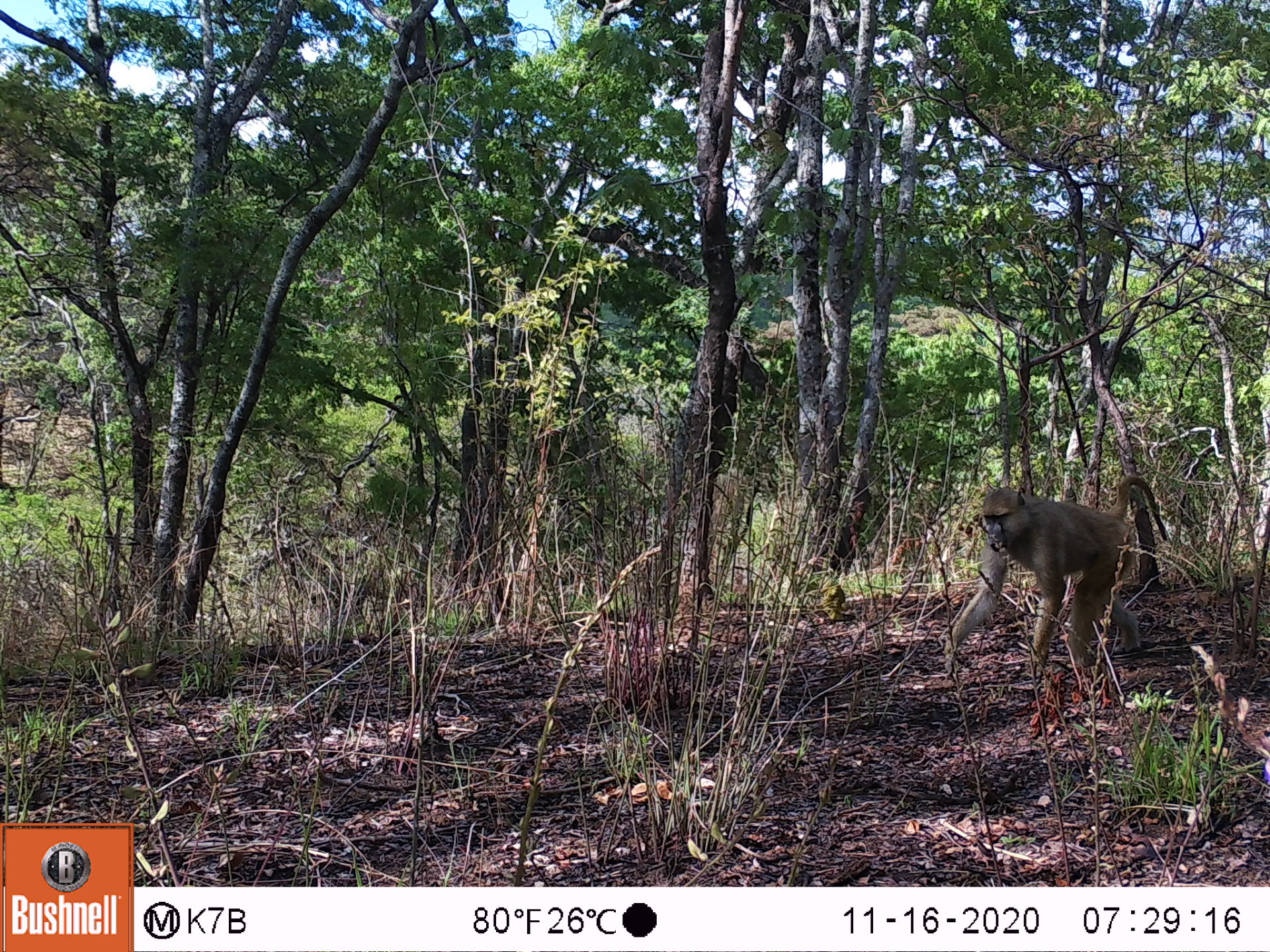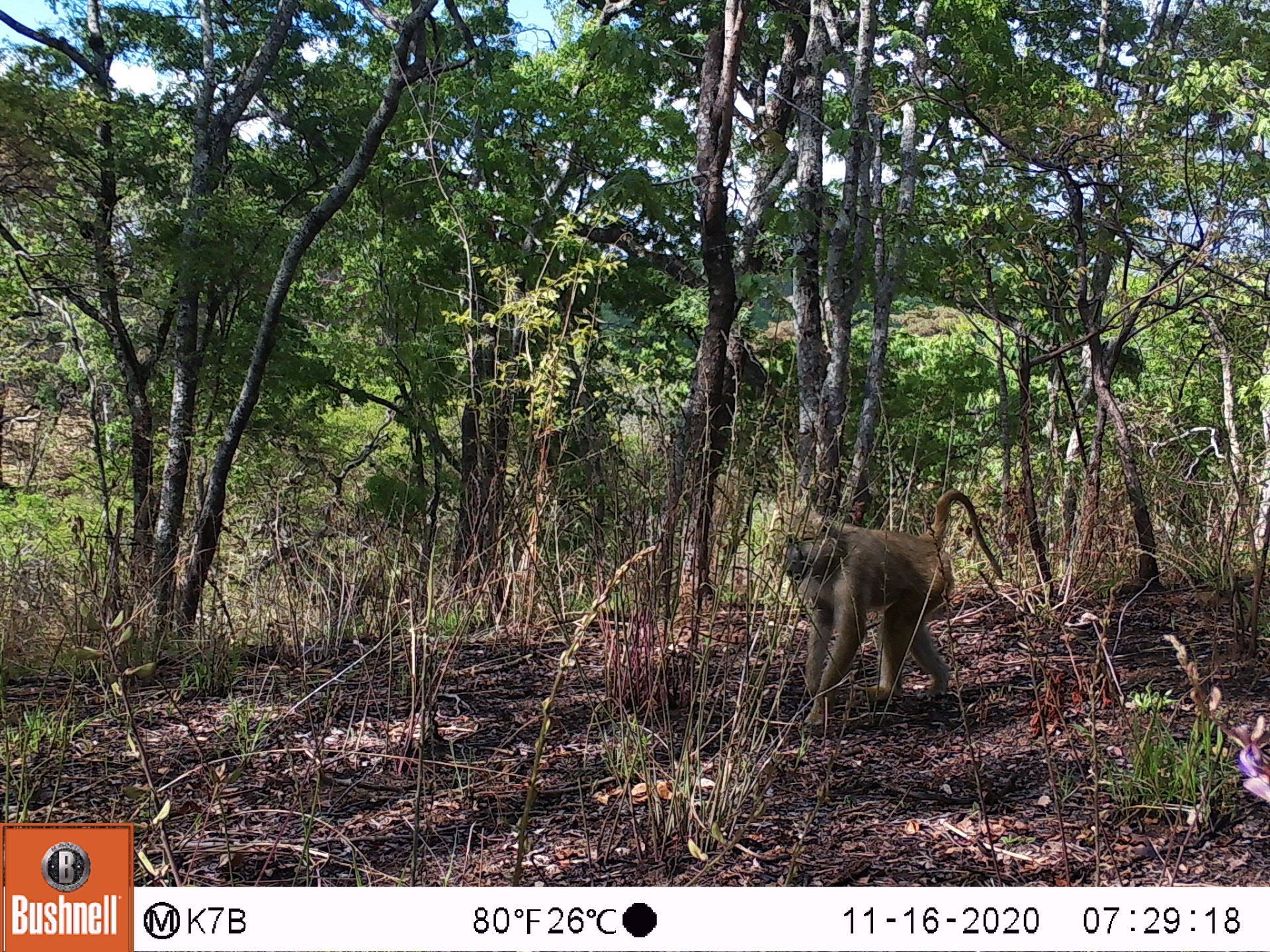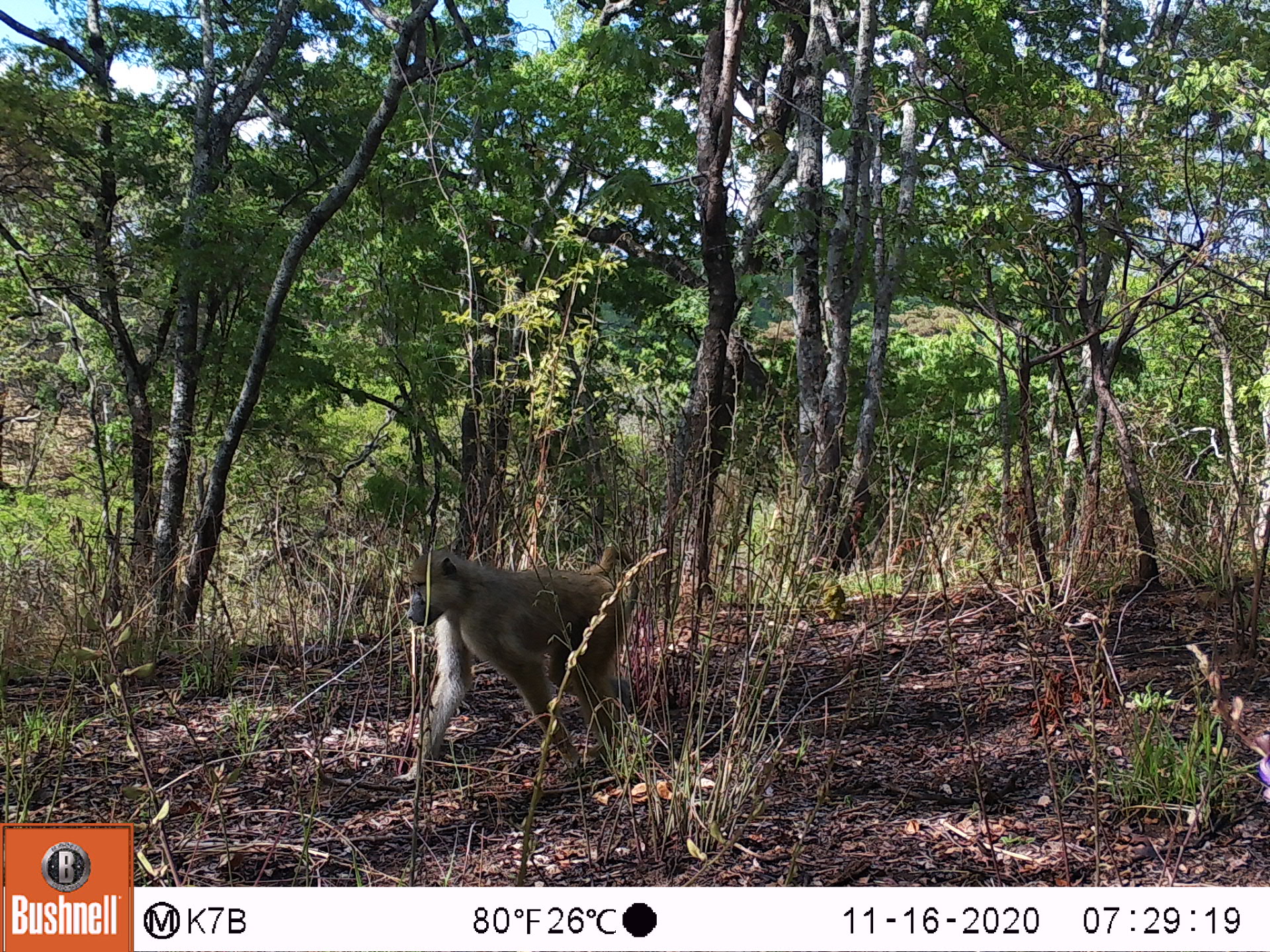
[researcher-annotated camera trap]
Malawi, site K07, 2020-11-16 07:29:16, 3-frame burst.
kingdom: Animalia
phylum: Chordata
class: Mammalia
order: Primates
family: Cercopithecidae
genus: Papio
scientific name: Papio cynocephalus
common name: yellow baboon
Yellow baboon (Papio cynocephalus), count 1.